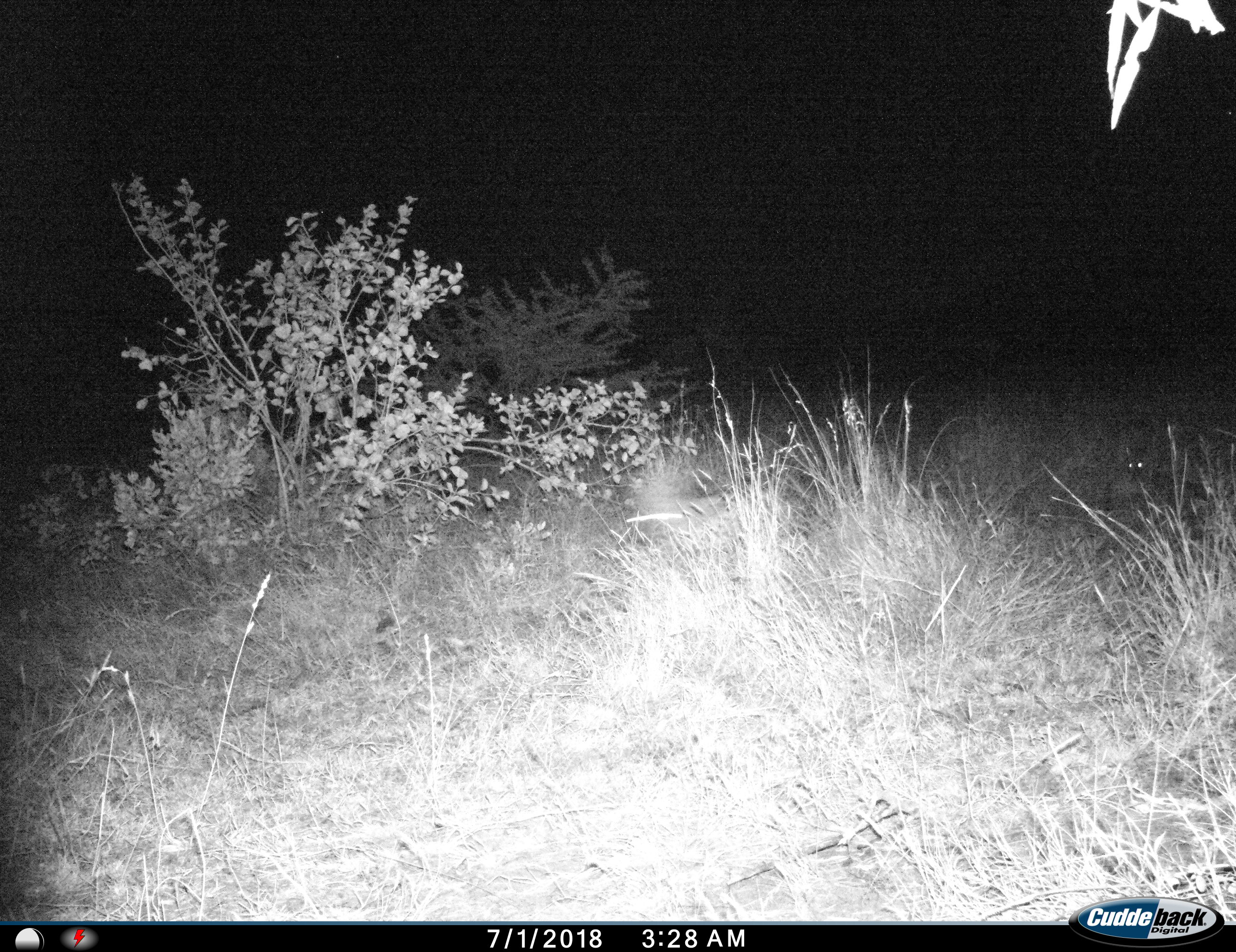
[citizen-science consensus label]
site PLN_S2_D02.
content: unidentified animal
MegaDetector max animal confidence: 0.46